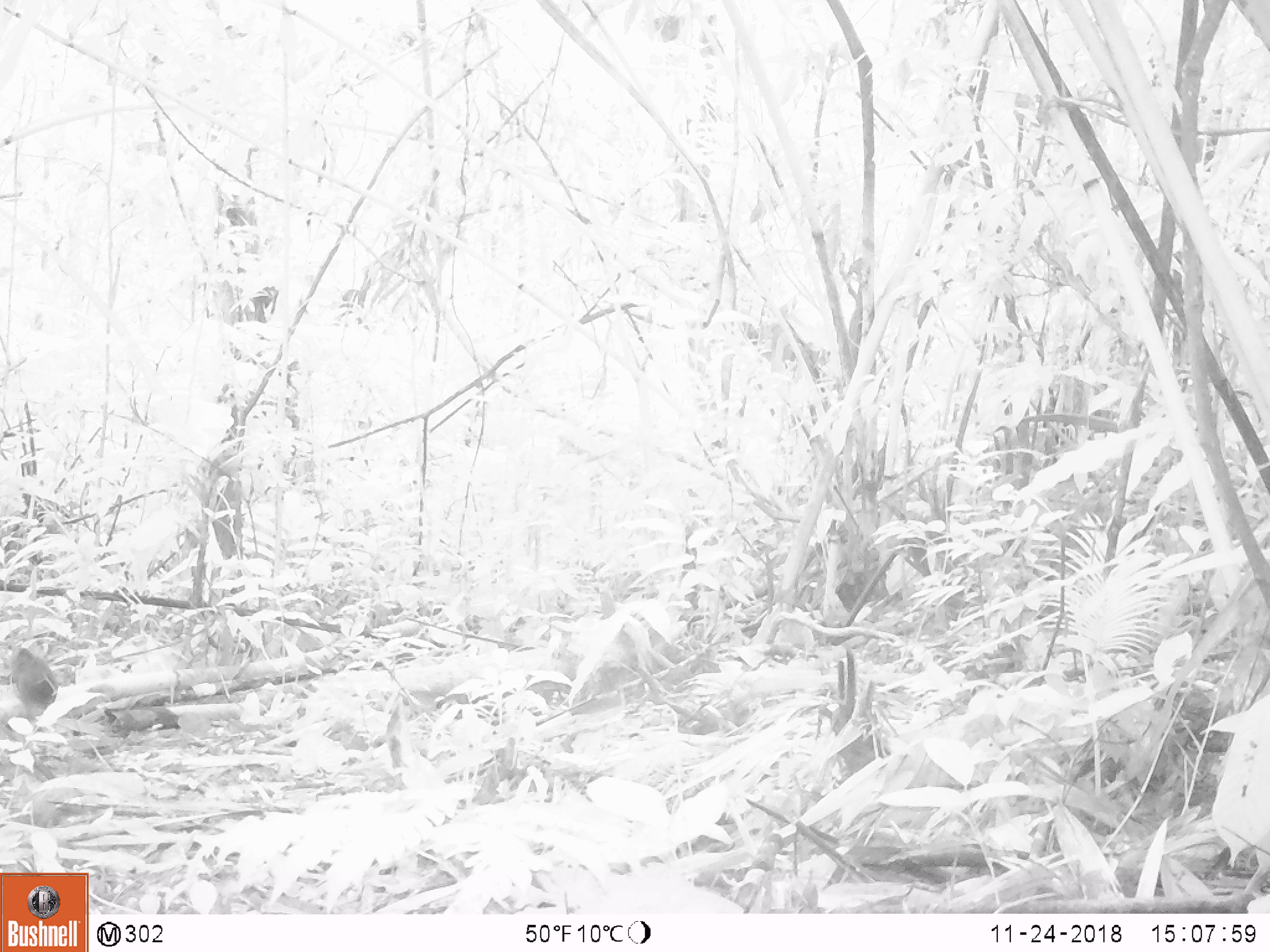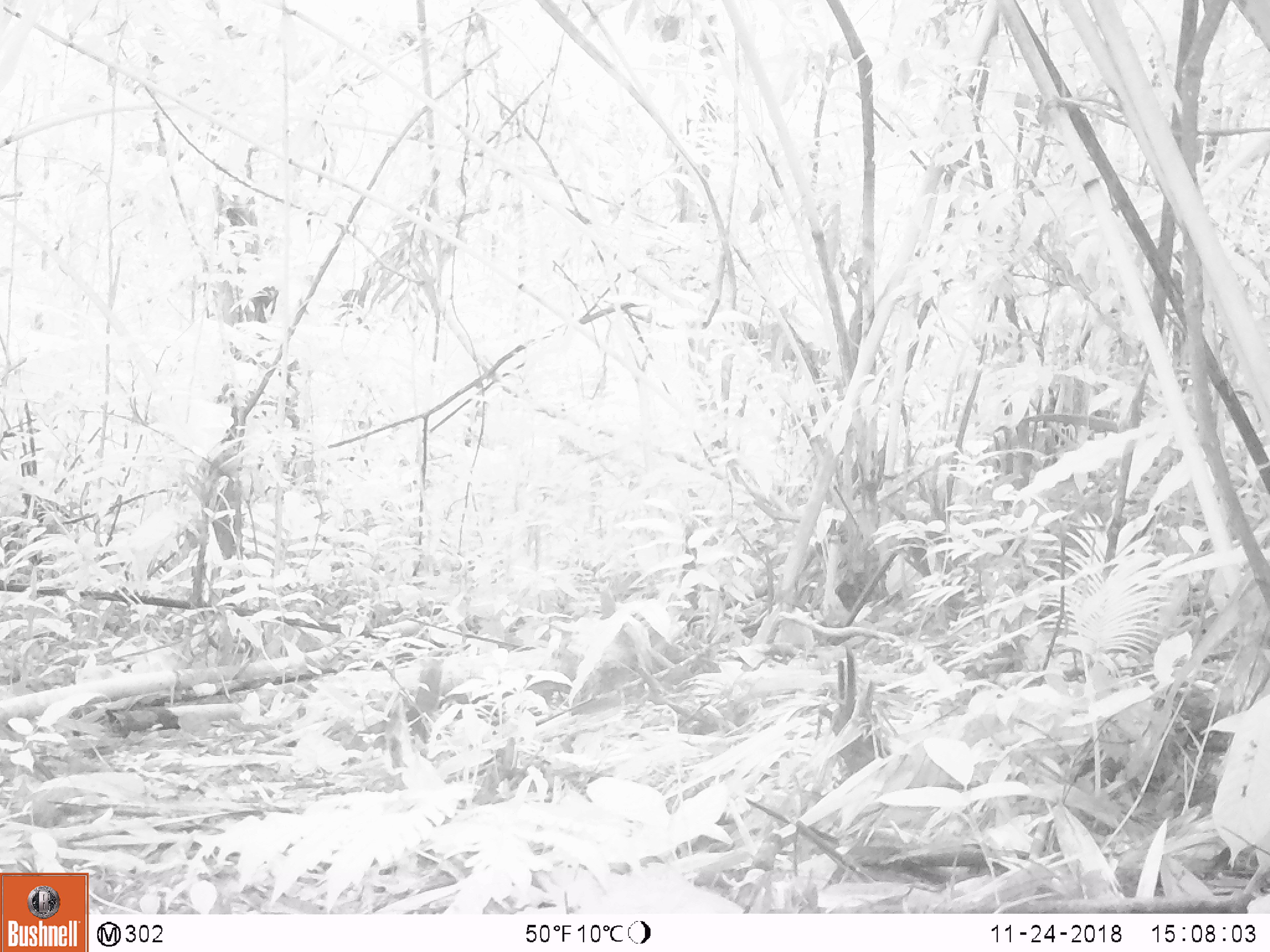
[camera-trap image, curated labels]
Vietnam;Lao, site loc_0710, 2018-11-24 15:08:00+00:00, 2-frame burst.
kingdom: Animalia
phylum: Chordata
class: Mammalia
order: Rodentia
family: Sciuridae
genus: Dremomys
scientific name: Dremomys rufigenis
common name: red-cheeked squirrel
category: red cheeked squirrel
Red cheeked squirrel (red-cheeked squirrel) (Dremomys rufigenis). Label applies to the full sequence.